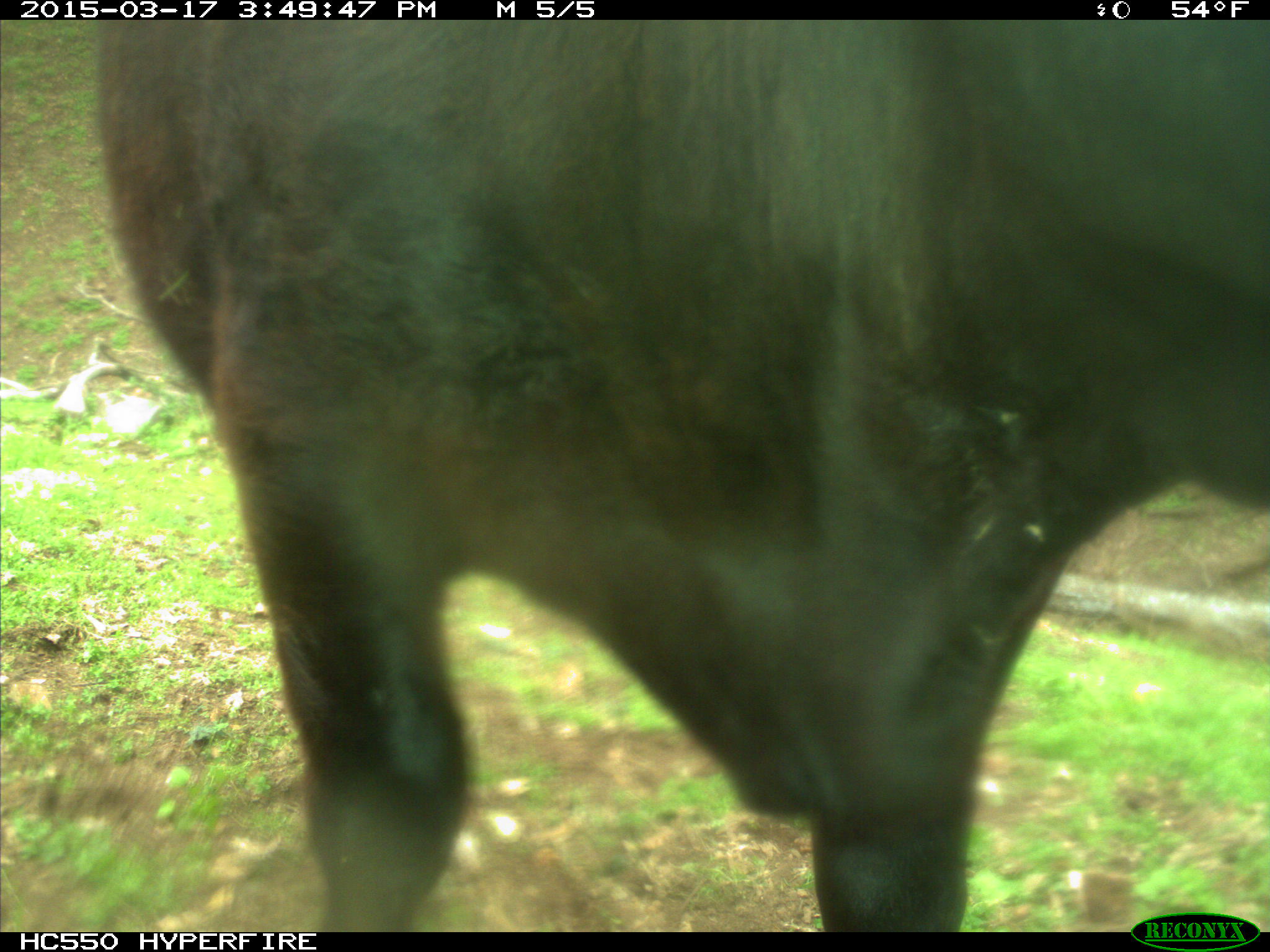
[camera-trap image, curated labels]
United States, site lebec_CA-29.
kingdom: Animalia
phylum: Chordata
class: Mammalia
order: Artiodactyla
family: Bovidae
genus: Bos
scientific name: Bos taurus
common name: domestic cow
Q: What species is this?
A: Bos taurus (domestic cow).